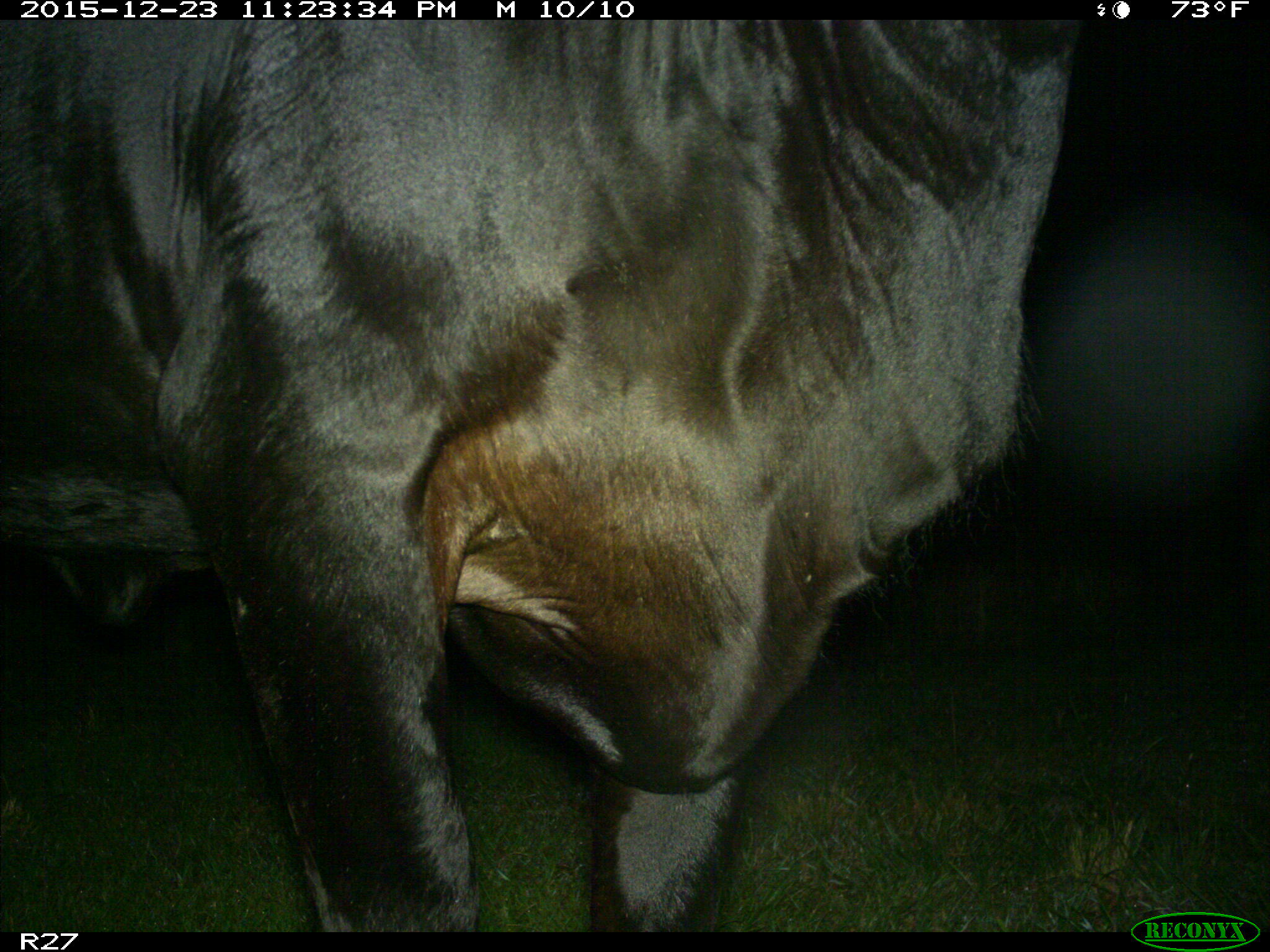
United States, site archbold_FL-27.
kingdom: Animalia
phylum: Chordata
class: Mammalia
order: Artiodactyla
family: Bovidae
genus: Bos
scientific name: Bos taurus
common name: domestic cow